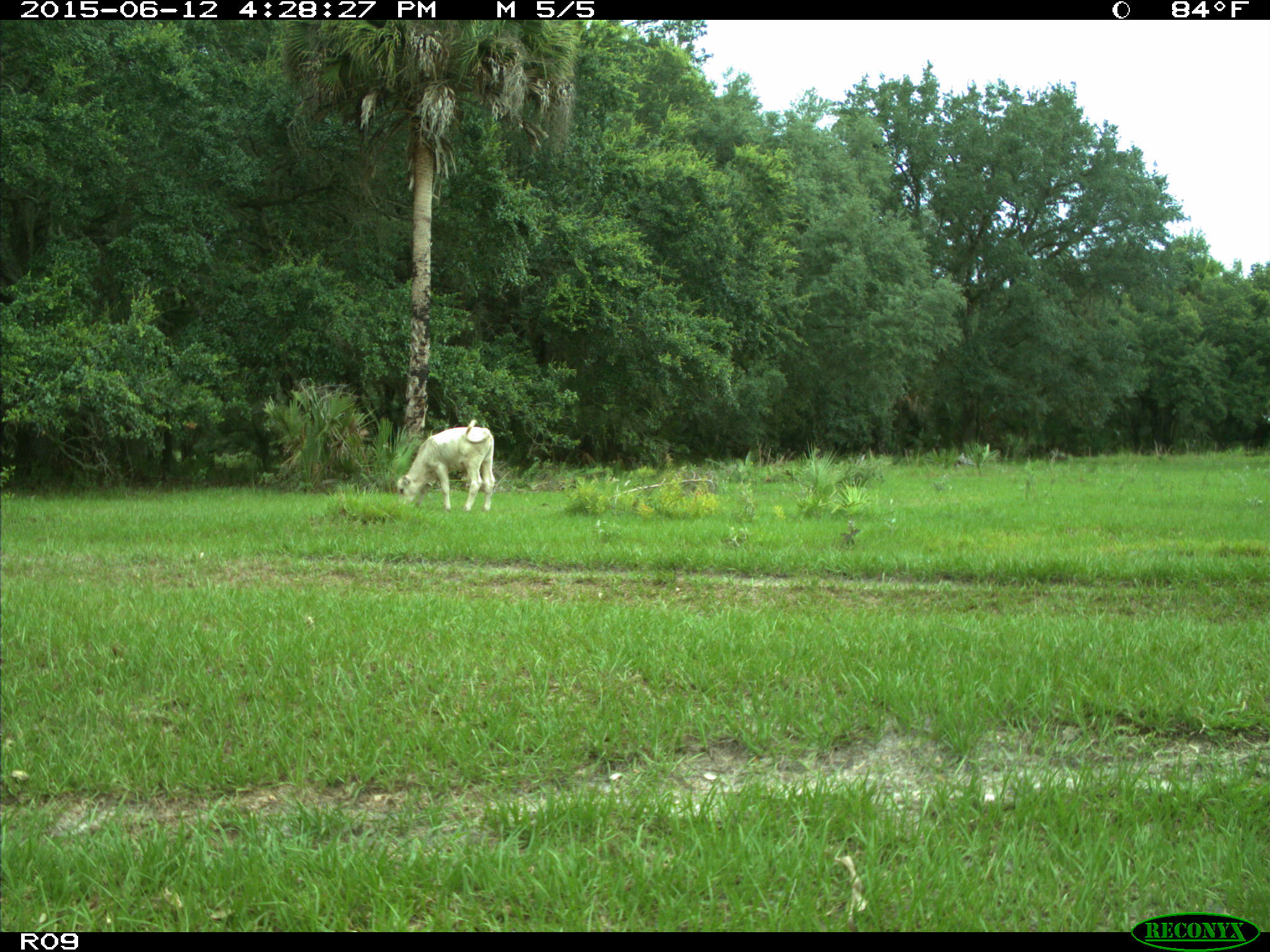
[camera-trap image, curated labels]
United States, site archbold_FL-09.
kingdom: Animalia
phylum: Chordata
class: Mammalia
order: Artiodactyla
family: Bovidae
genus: Bos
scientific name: Bos taurus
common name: domestic cow